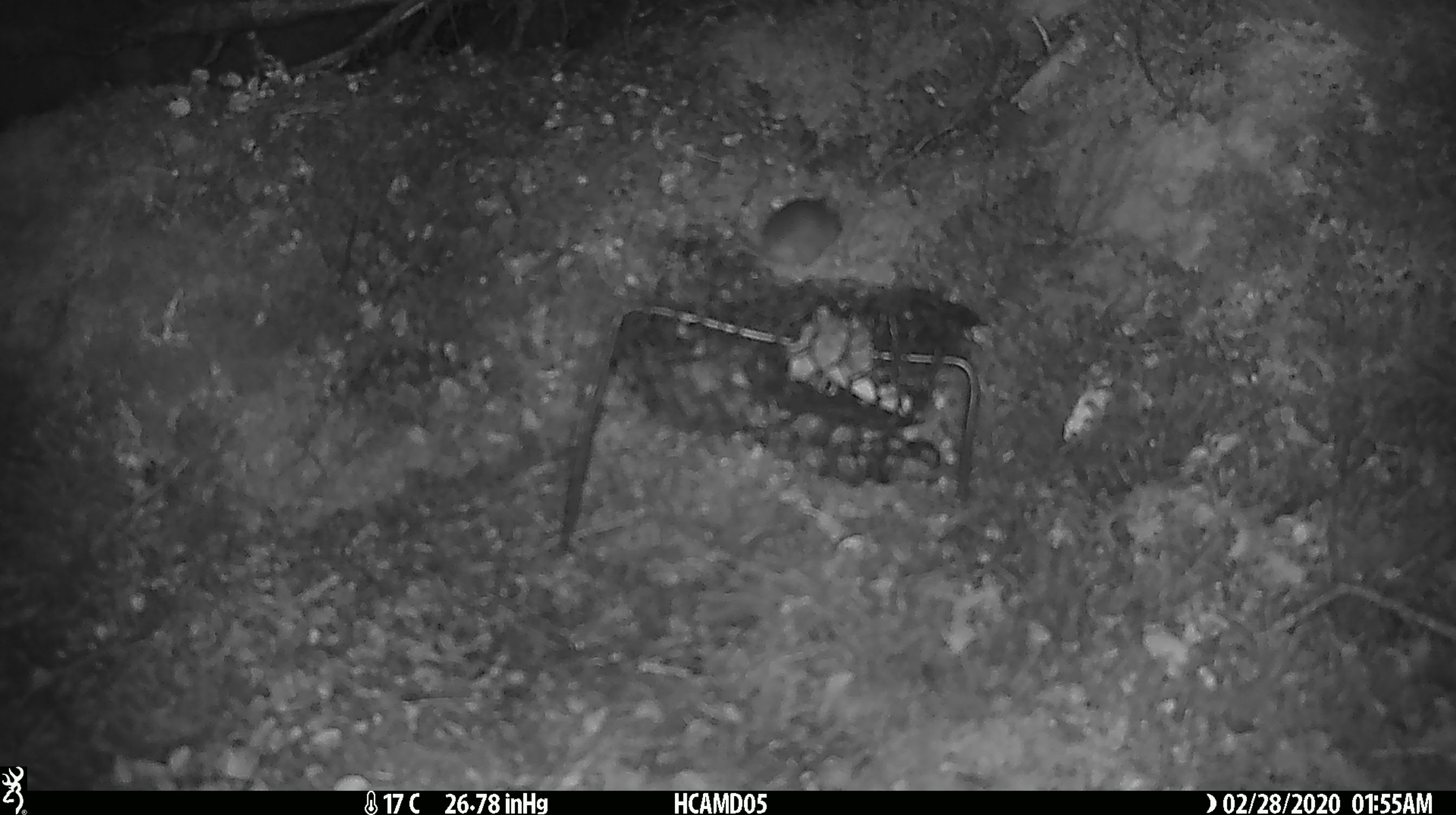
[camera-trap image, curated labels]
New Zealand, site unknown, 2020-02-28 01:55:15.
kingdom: Animalia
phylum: Chordata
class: Mammalia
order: Rodentia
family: Muridae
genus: Mus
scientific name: Mus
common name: mouse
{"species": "mouse (Mus)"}